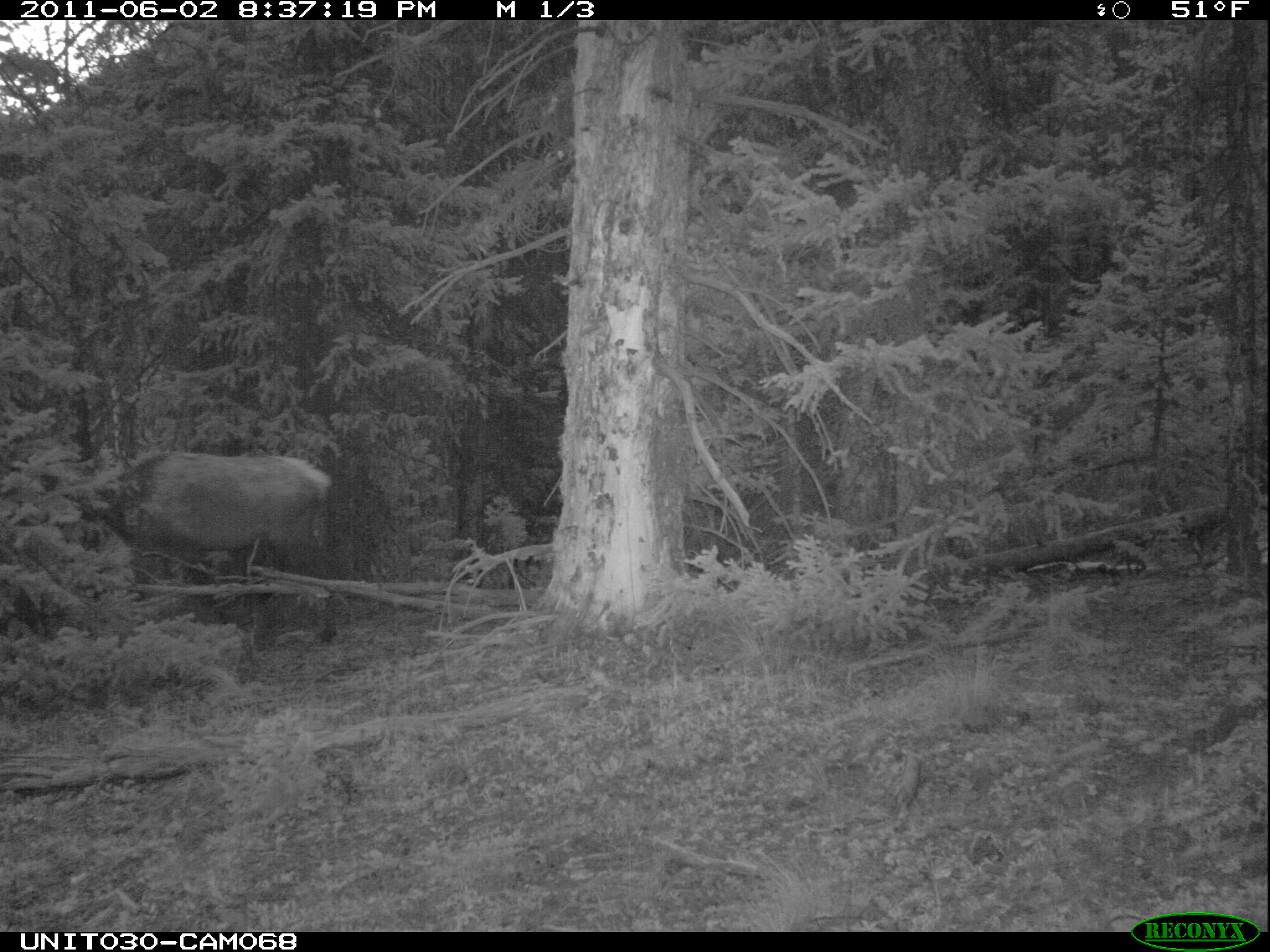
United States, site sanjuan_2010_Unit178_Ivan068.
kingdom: Animalia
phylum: Chordata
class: Mammalia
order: Artiodactyla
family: Cervidae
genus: Cervus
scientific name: Cervus elaphus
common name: red deer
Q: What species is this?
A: Cervus elaphus (red deer).